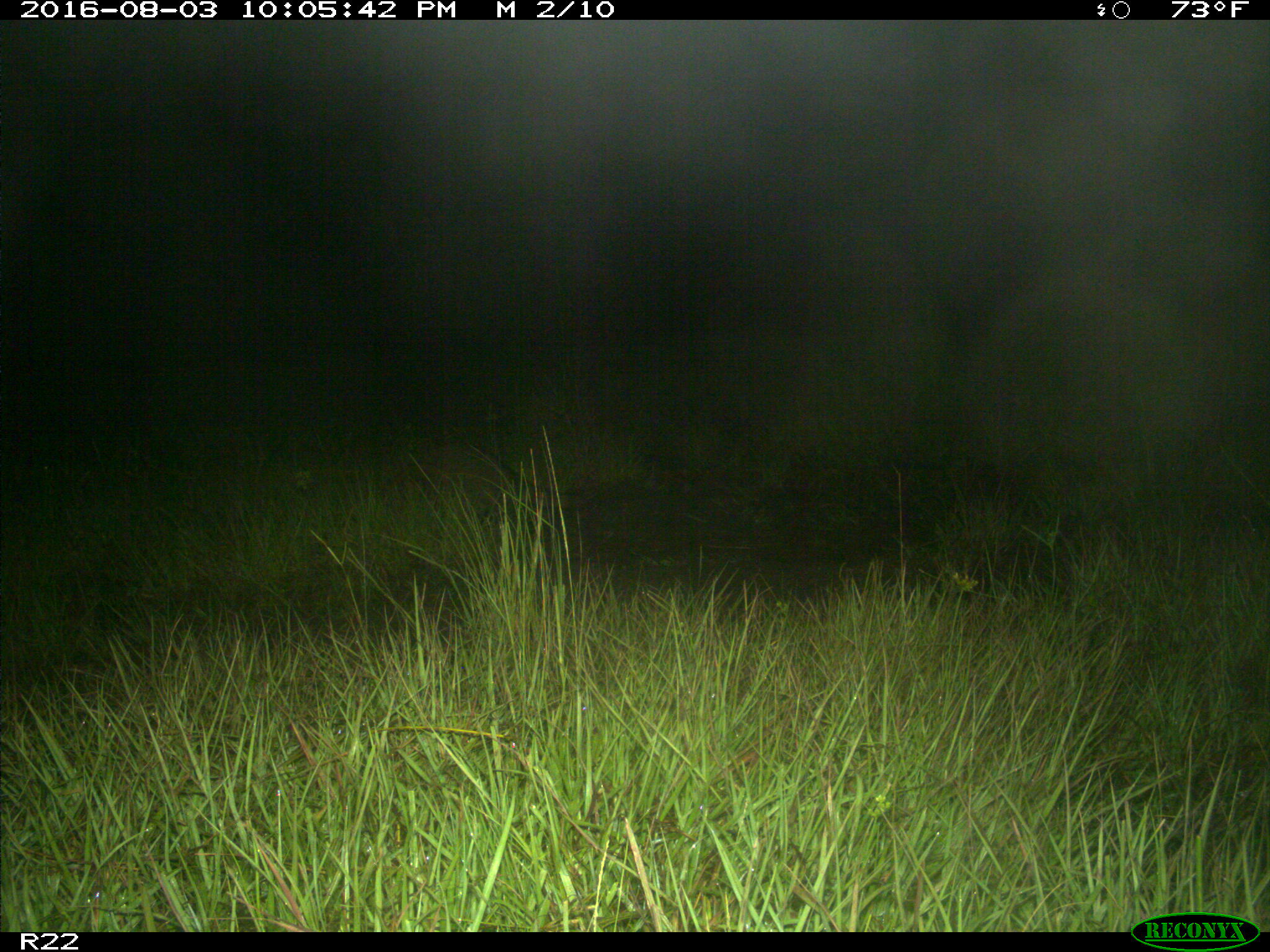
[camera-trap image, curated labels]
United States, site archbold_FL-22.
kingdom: Animalia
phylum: Chordata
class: Mammalia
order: Carnivora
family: Procyonidae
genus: Procyon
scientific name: Procyon lotor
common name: common raccoon